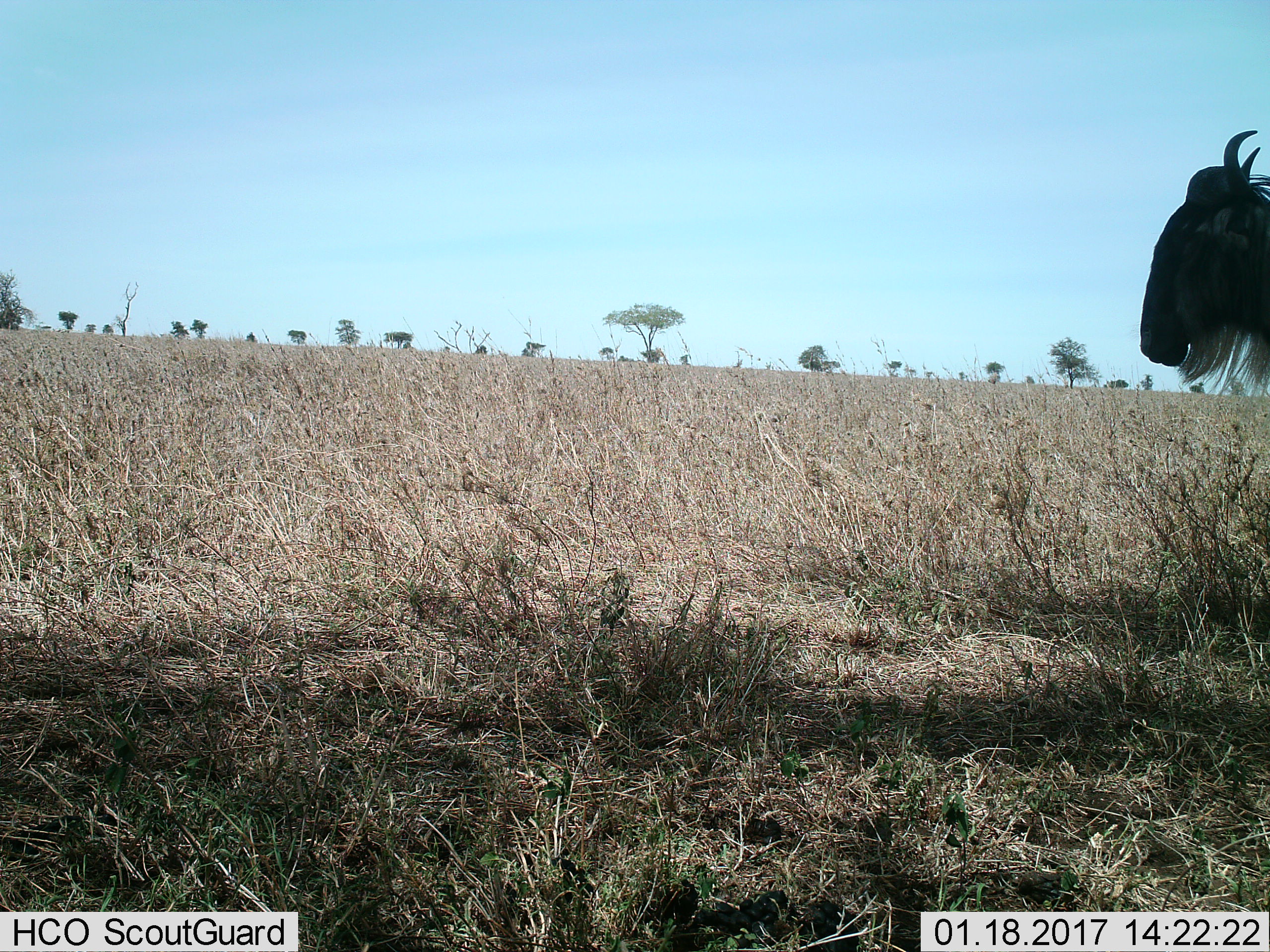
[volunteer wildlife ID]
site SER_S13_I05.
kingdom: Animalia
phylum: Chordata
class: Mammalia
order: Artiodactyla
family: Bovidae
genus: Connochaetes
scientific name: Connochaetes taurinus taurinus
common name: blue wildebeest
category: wildebeestblue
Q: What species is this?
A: Wildebeestblue (blue wildebeest) (Connochaetes taurinus taurinus).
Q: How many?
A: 1.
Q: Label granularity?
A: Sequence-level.